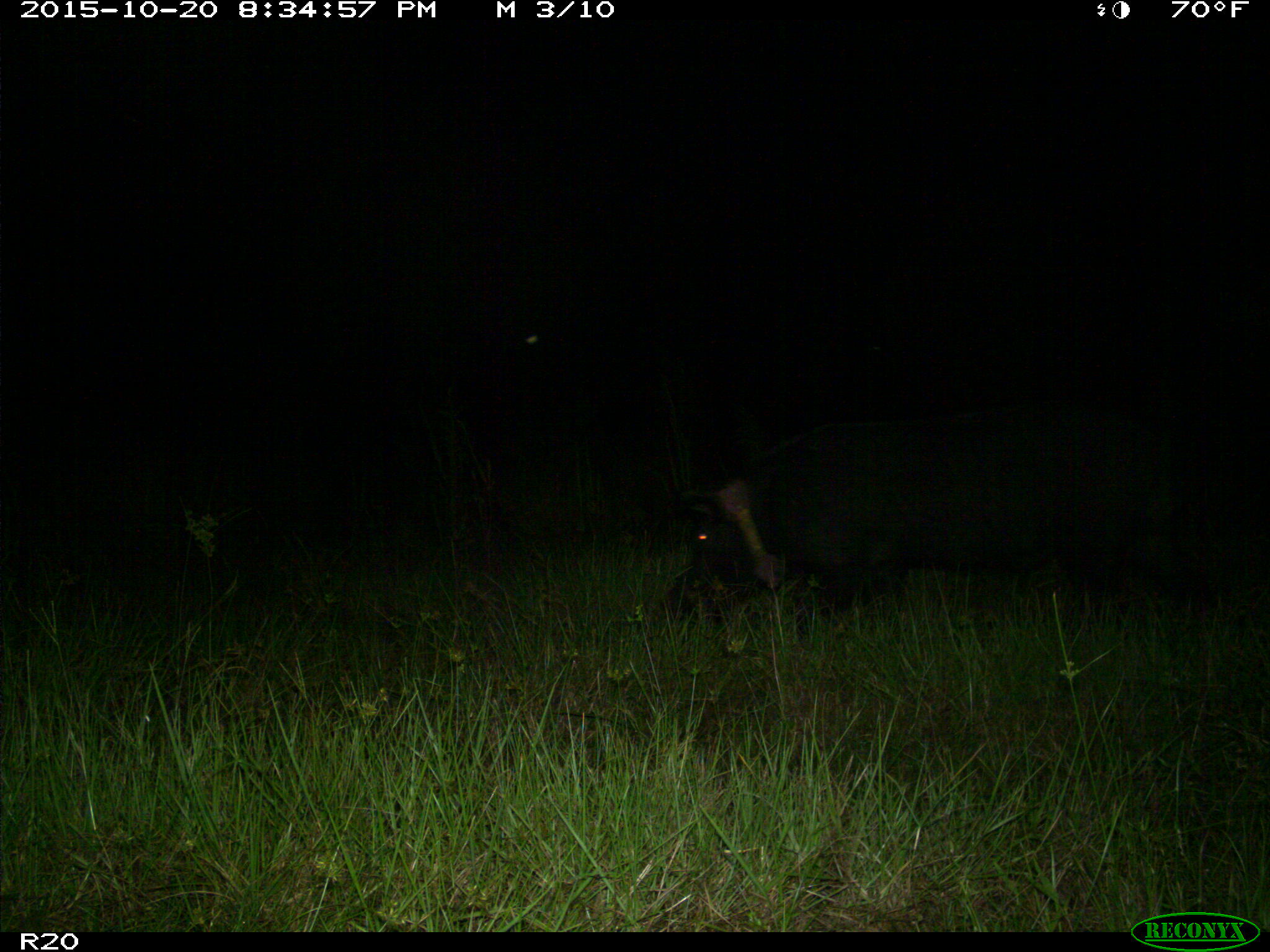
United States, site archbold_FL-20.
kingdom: Animalia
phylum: Chordata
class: Mammalia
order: Artiodactyla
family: Suidae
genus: Sus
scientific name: Sus scrofa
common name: wild boar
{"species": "Sus scrofa (wild boar)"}